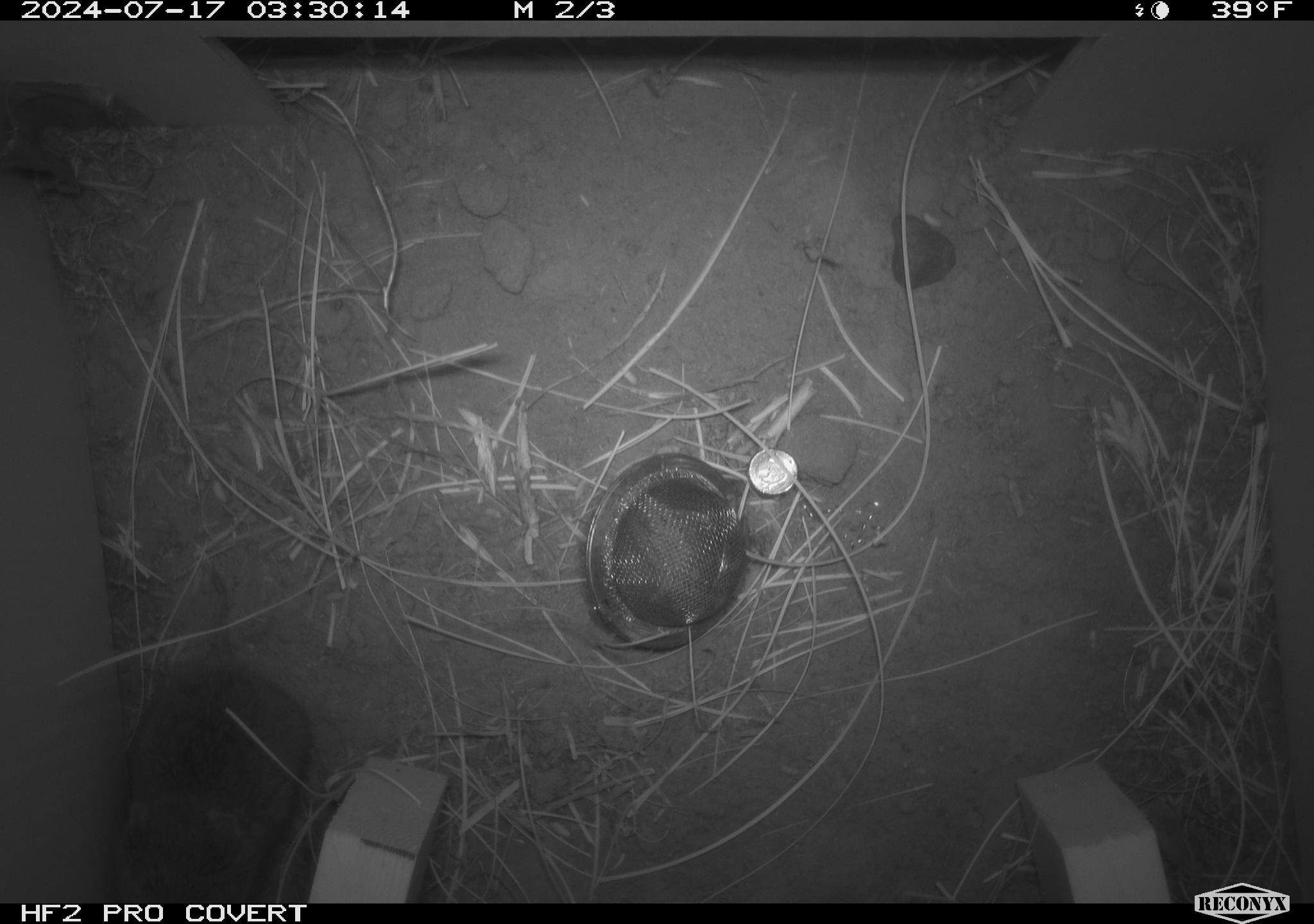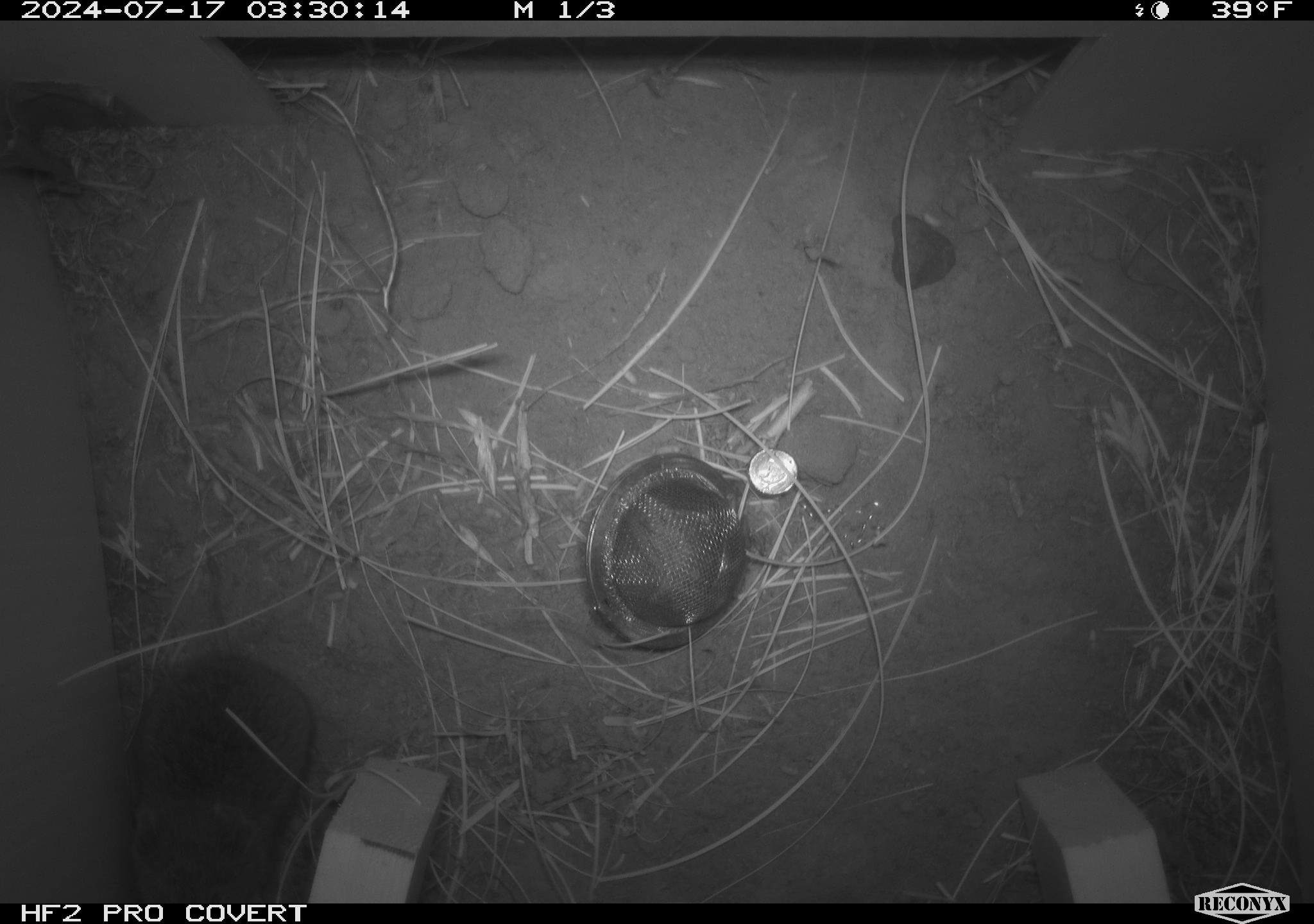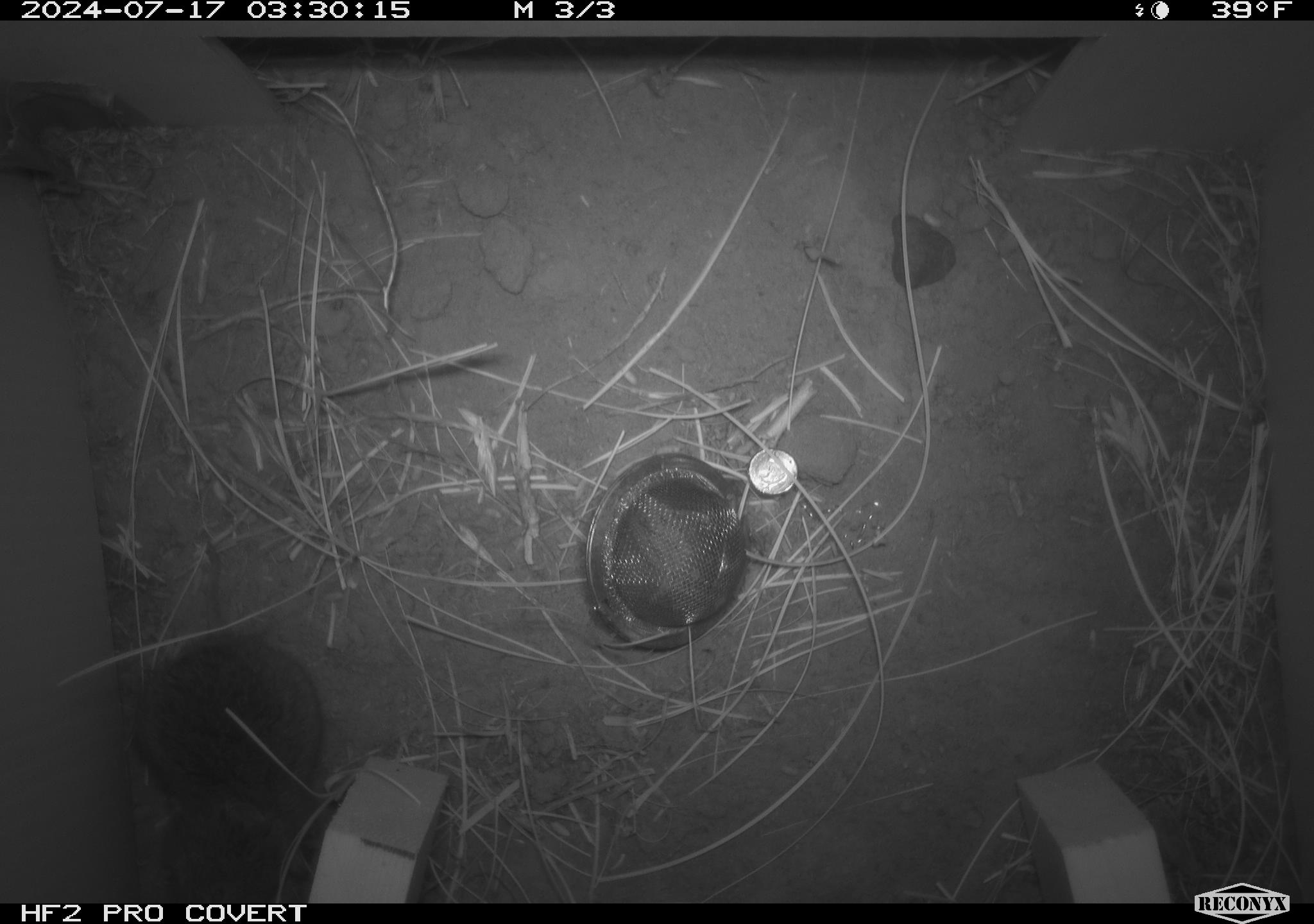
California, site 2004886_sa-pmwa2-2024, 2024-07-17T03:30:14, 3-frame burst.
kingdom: Animalia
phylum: Chordata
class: Mammalia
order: Rodentia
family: Cricetidae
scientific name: Arvicolinae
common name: voles, lemmings, and muskrats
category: arvicolinae subfamily